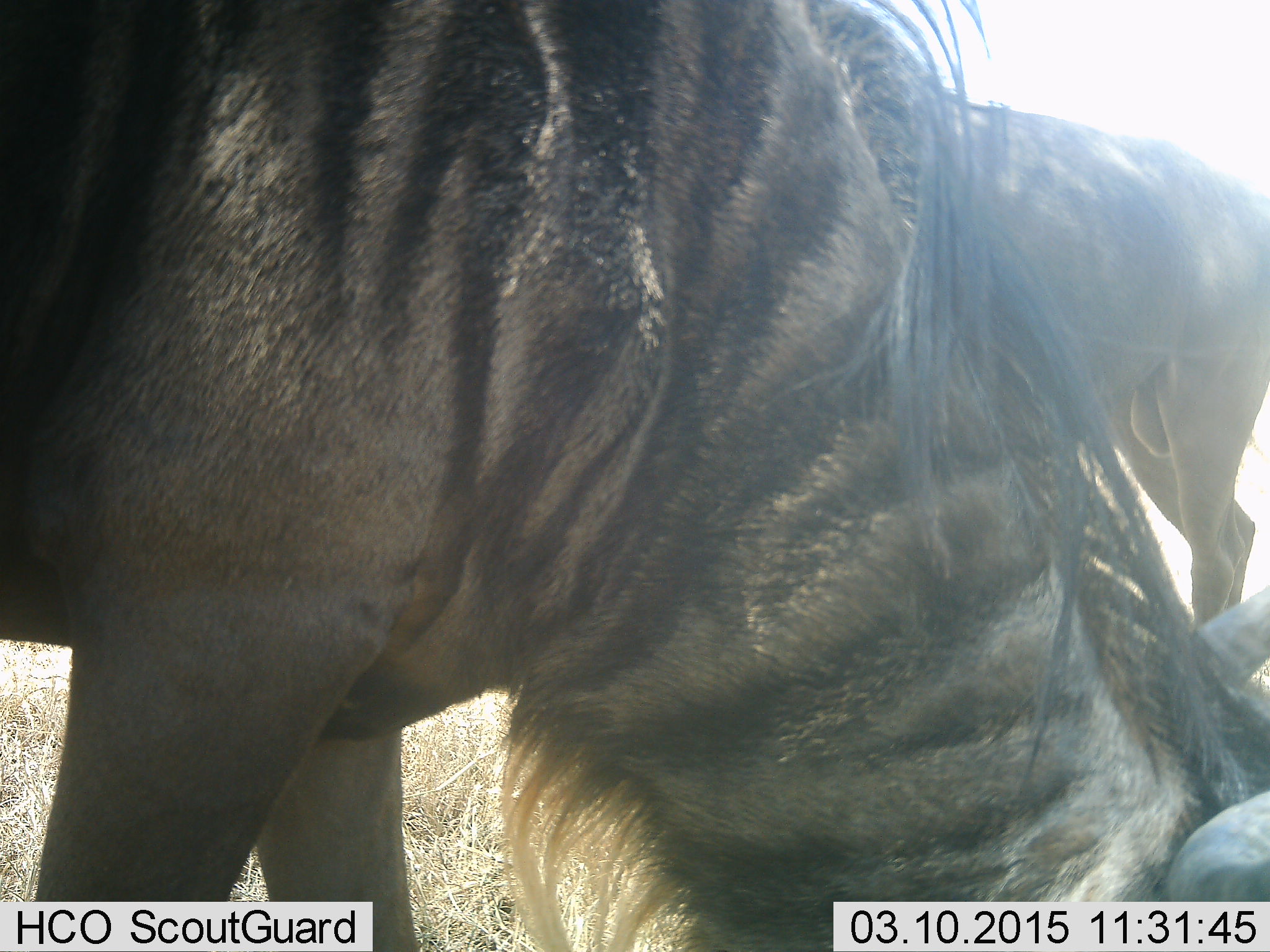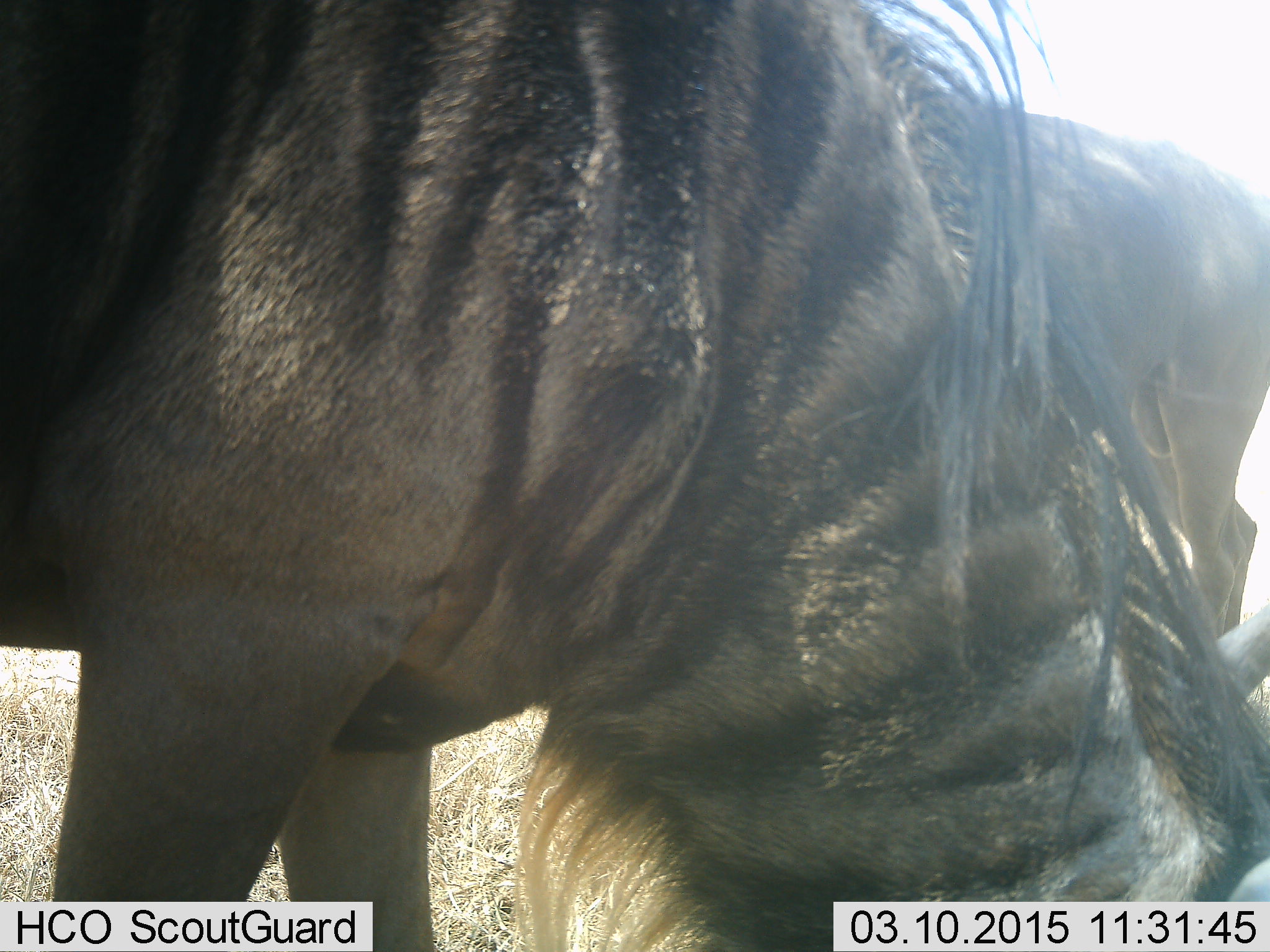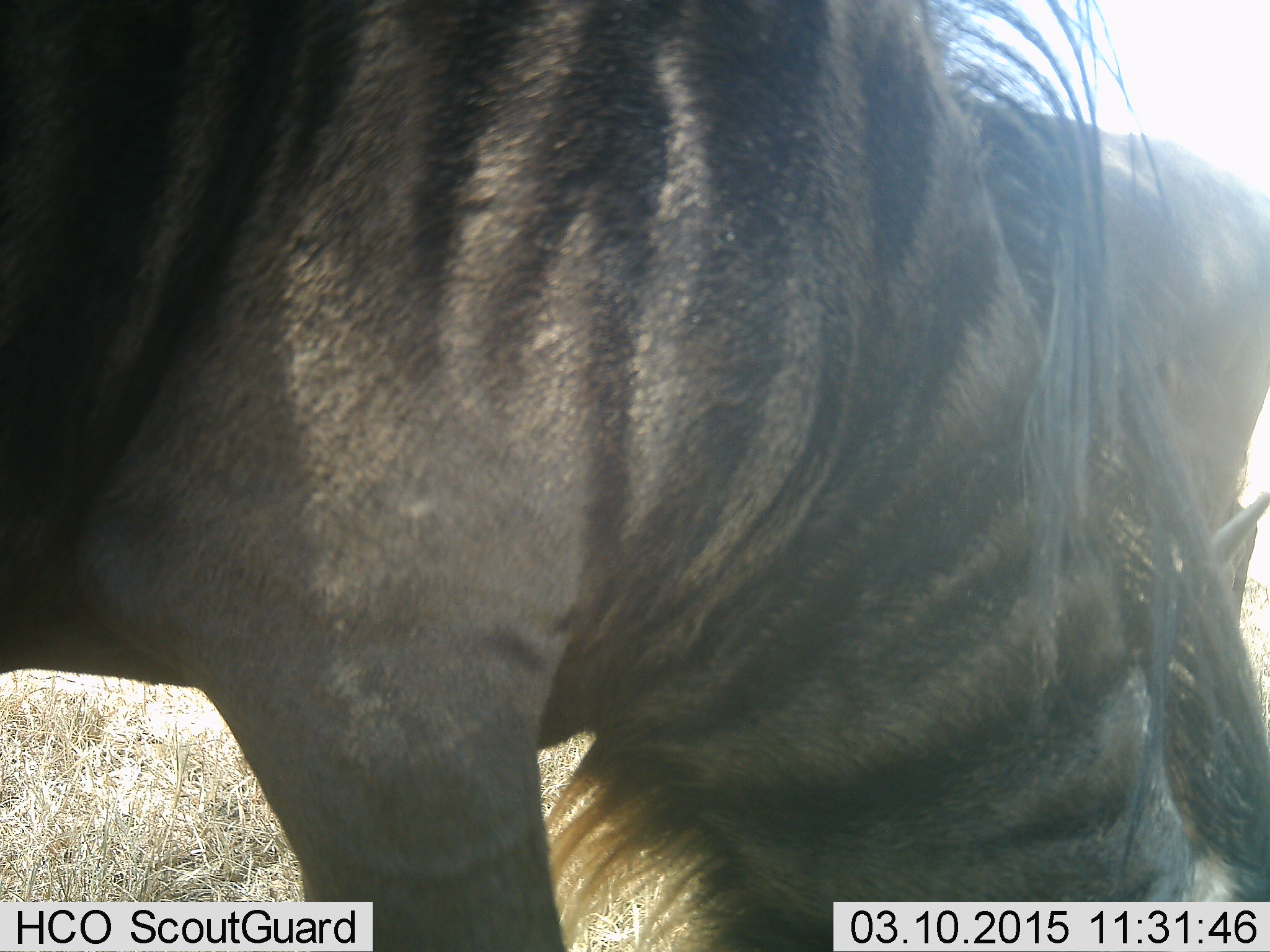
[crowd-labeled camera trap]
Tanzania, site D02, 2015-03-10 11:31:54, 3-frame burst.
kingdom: Animalia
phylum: Chordata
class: Mammalia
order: Artiodactyla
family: Bovidae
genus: Connochaetes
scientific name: Connochaetes taurinus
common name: blue wildebeest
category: wildebeest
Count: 2.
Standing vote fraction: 60%.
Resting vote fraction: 0%.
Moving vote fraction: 0%.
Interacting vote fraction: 0%.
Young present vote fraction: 0%.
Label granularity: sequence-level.